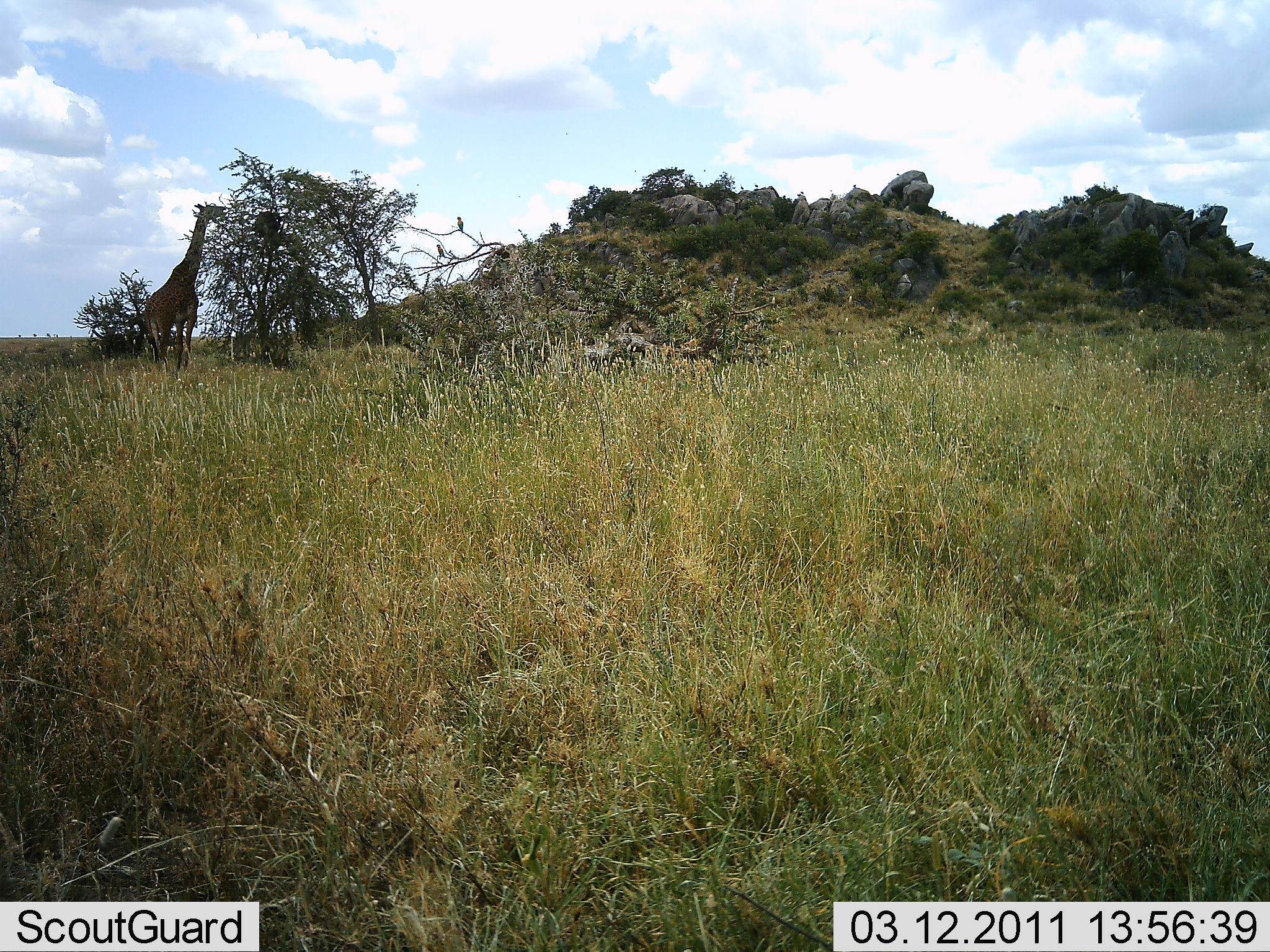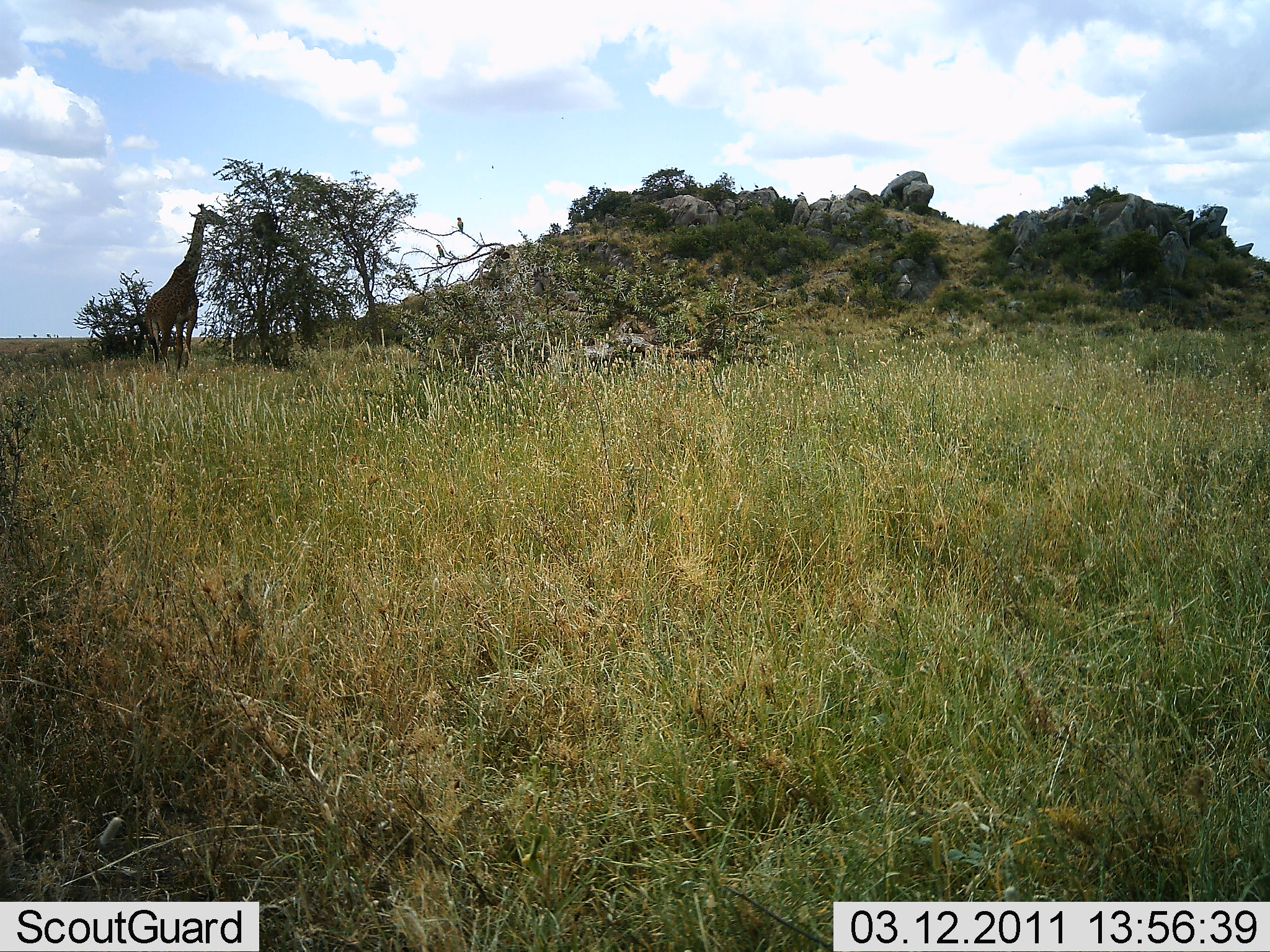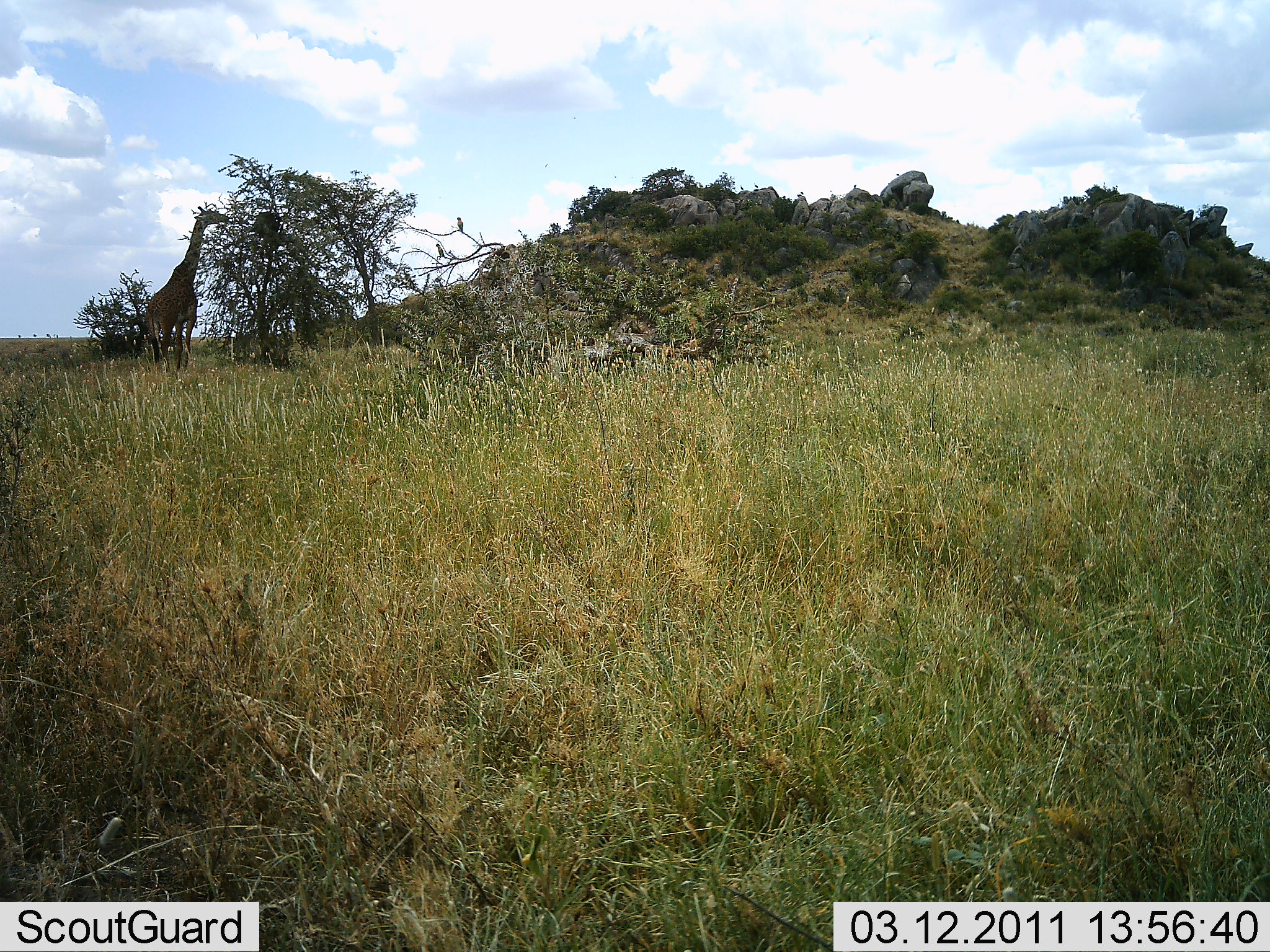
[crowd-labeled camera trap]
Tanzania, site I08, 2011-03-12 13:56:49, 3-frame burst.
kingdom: Animalia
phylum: Chordata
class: Mammalia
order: Artiodactyla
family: Giraffidae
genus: Giraffa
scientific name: Giraffa camelopardalis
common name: giraffe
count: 1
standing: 36%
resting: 0%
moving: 0%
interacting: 0%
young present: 0%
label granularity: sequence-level